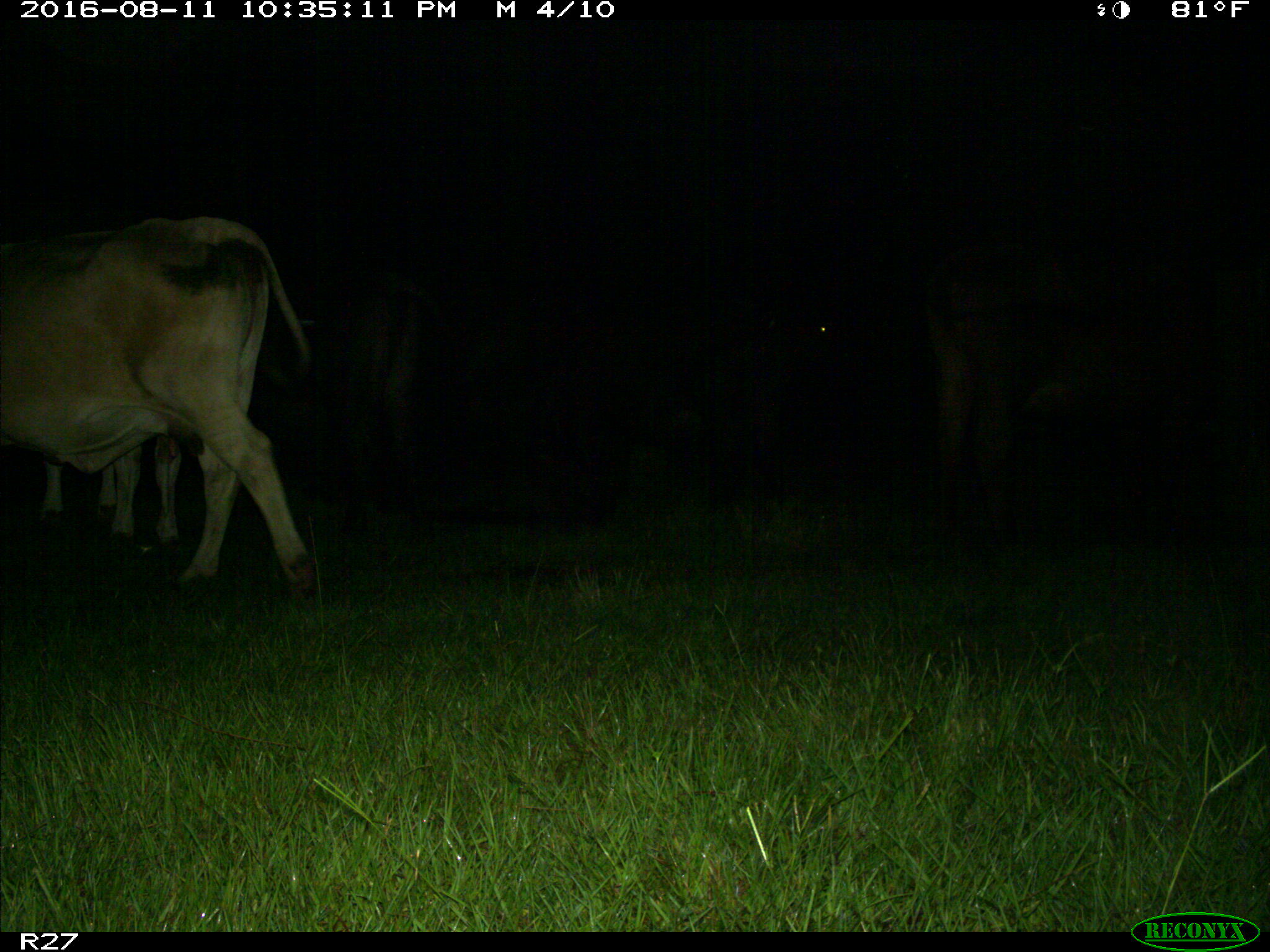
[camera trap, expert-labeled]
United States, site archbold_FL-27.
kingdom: Animalia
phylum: Chordata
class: Mammalia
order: Artiodactyla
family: Bovidae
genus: Bos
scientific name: Bos taurus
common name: domestic cow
Bos taurus (domestic cow).